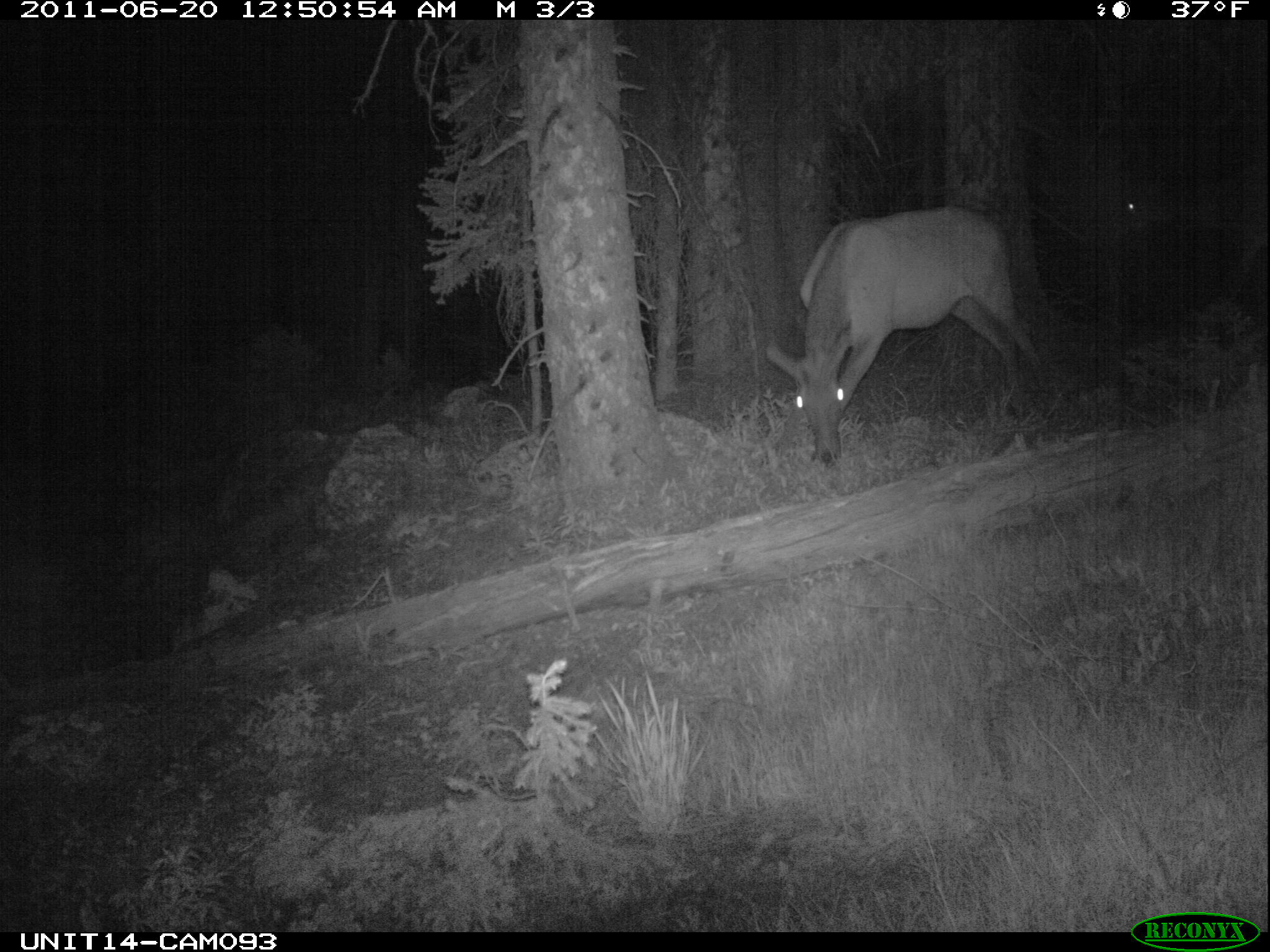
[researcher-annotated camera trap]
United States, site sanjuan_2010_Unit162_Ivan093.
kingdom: Animalia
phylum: Chordata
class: Mammalia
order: Artiodactyla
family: Cervidae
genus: Cervus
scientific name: Cervus elaphus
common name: red deer